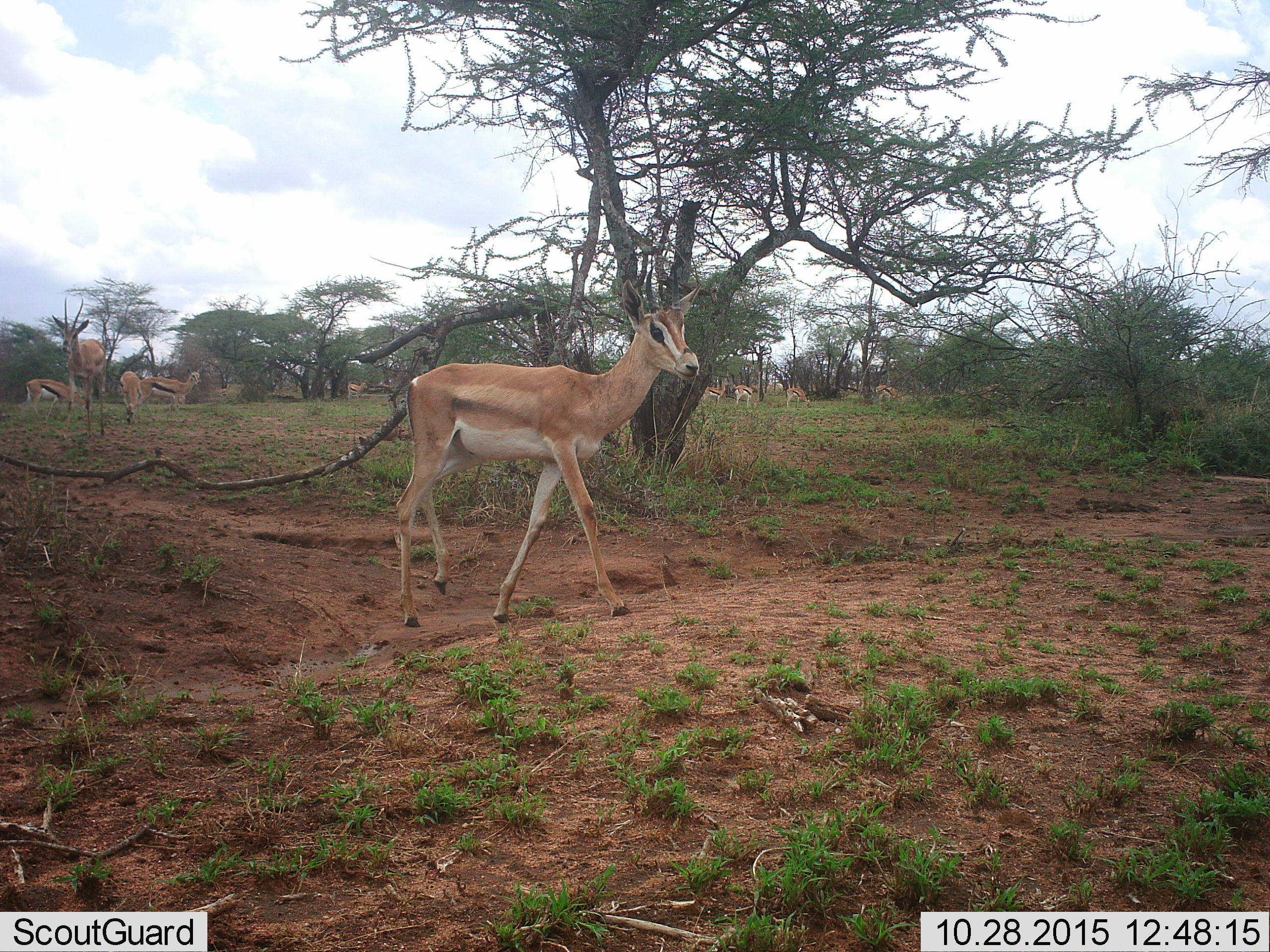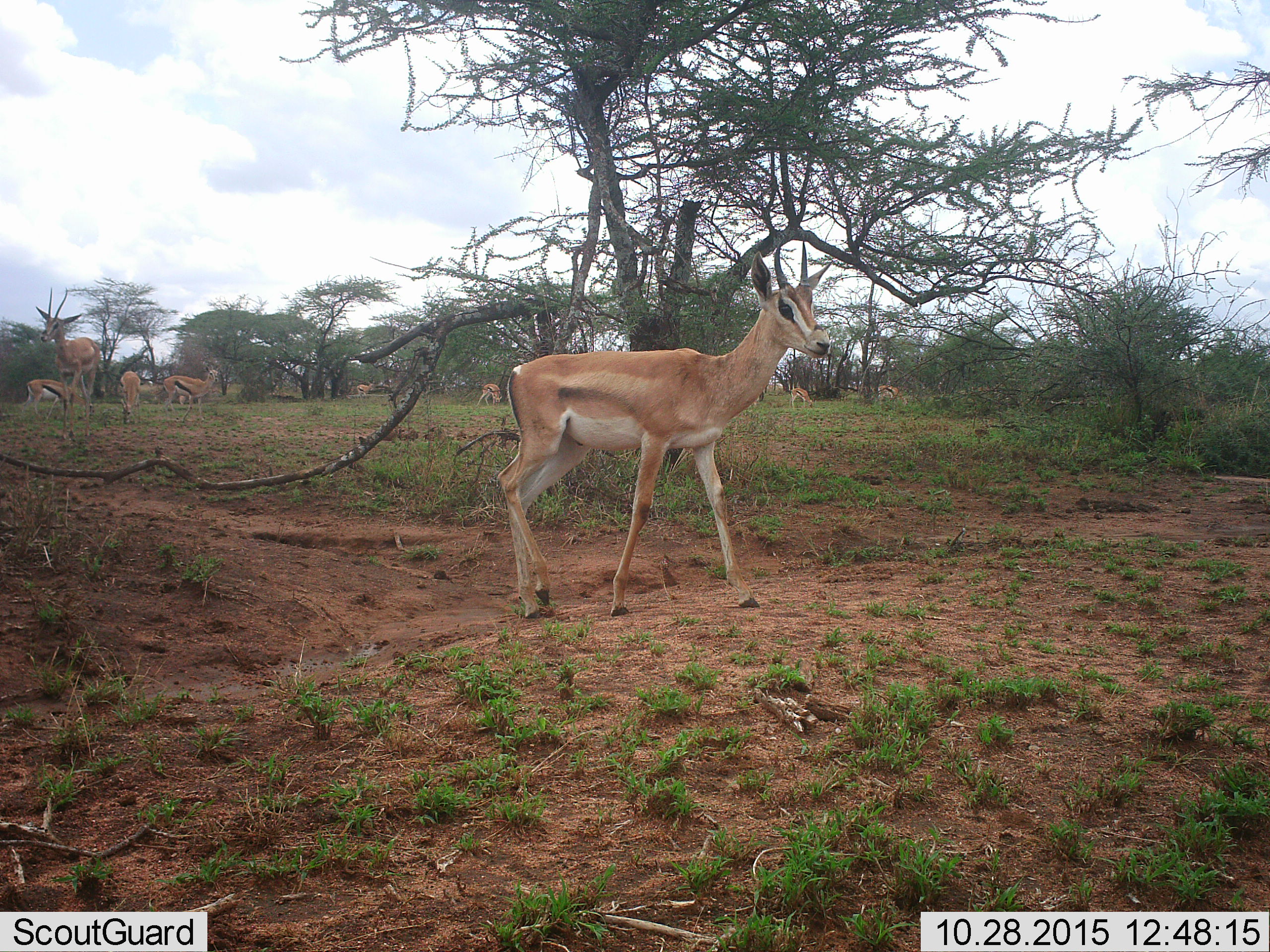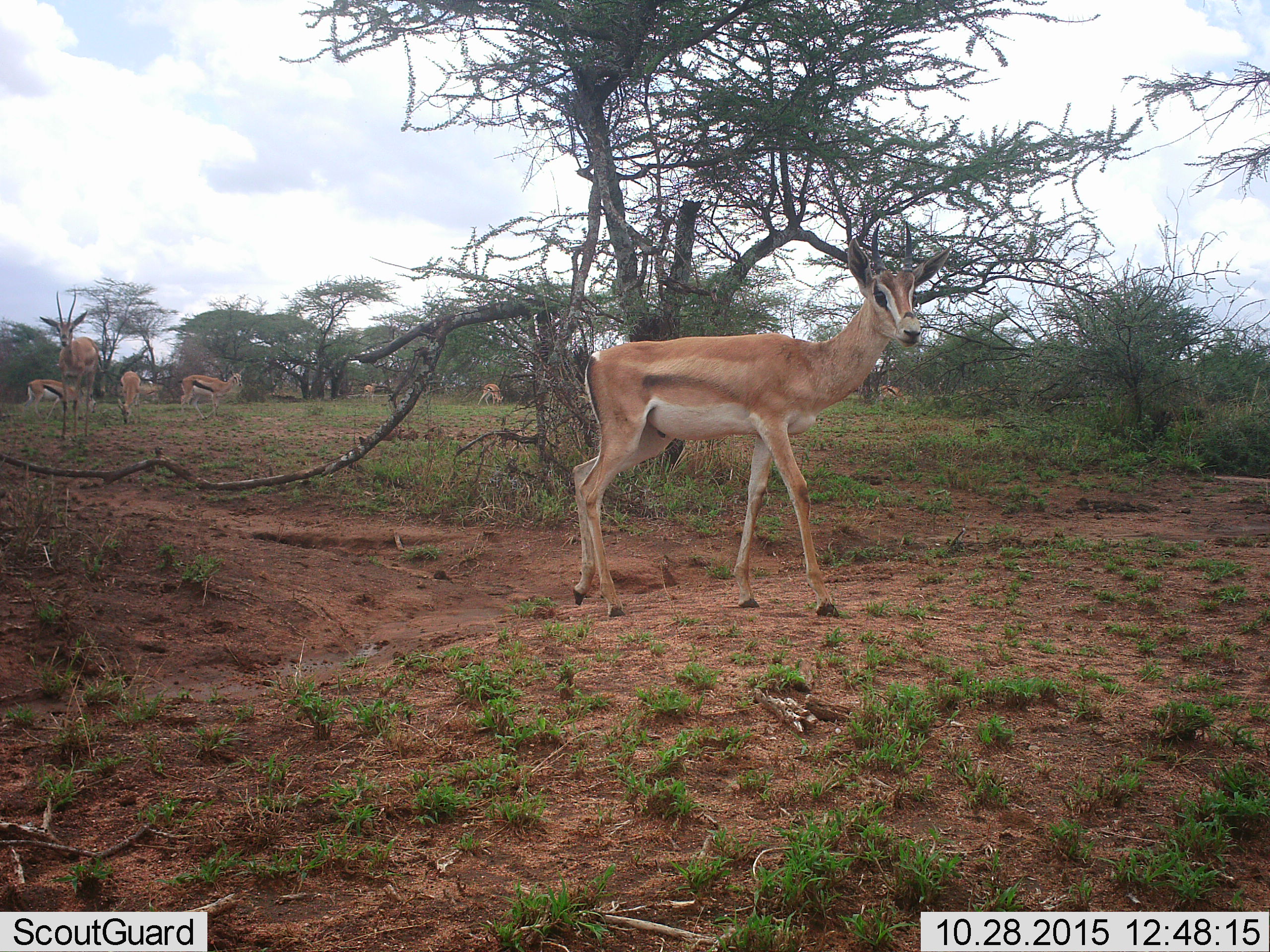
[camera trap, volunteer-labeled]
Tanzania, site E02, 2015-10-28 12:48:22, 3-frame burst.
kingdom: Animalia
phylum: Chordata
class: Mammalia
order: Artiodactyla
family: Bovidae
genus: Nanger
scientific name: Nanger granti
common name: grant's gazelle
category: gazellegrants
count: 2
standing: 38%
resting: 0%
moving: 92%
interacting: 0%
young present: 0%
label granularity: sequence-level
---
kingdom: Animalia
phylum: Chordata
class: Mammalia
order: Artiodactyla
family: Bovidae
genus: Eudorcas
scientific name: Eudorcas thomsonii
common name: thomson's gazelle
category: gazellethomsons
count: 10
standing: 57%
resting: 0%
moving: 64%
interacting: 0%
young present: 0%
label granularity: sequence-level